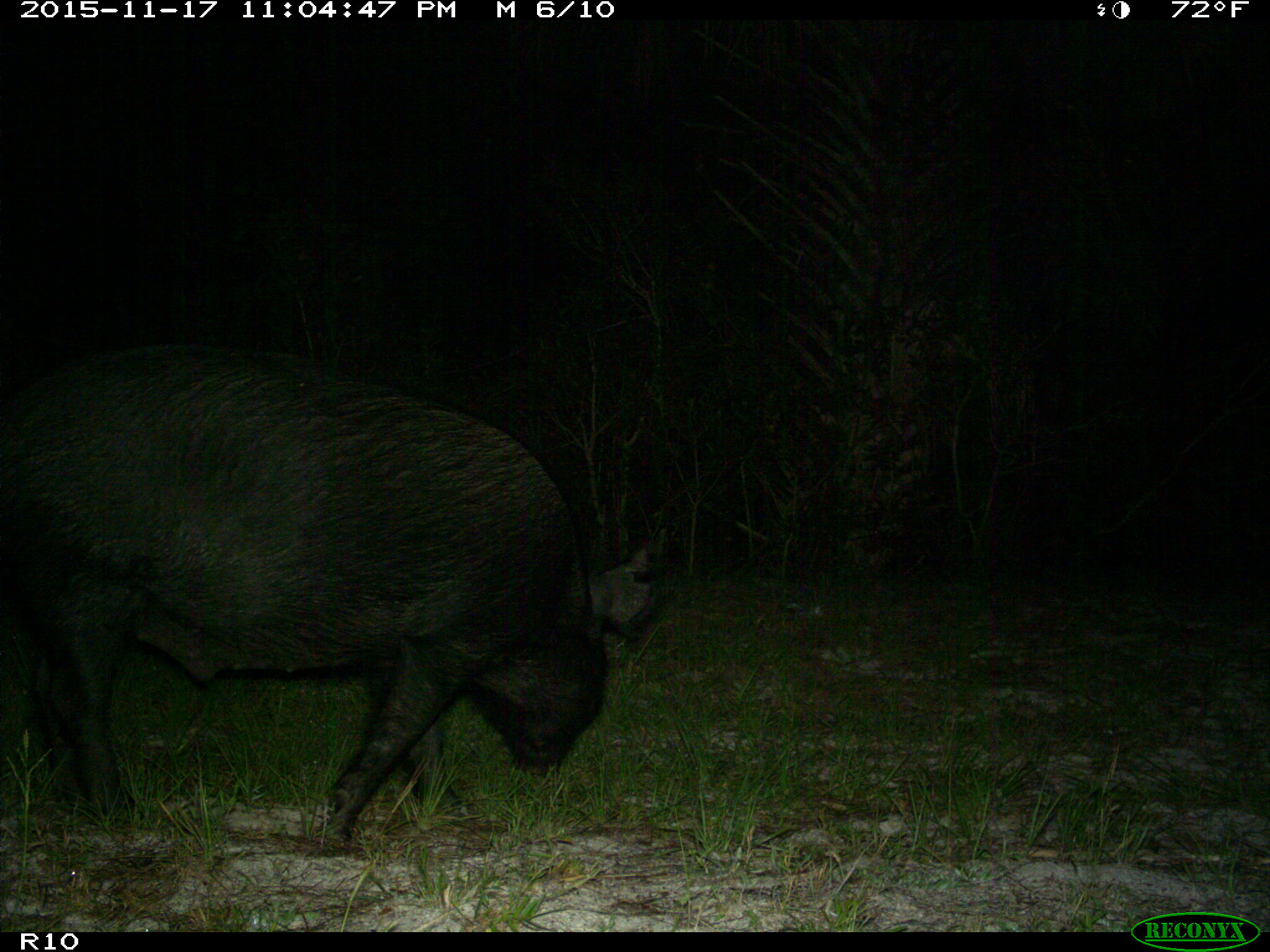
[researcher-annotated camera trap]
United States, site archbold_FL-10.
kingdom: Animalia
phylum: Chordata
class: Mammalia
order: Artiodactyla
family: Suidae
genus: Sus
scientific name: Sus scrofa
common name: wild boar